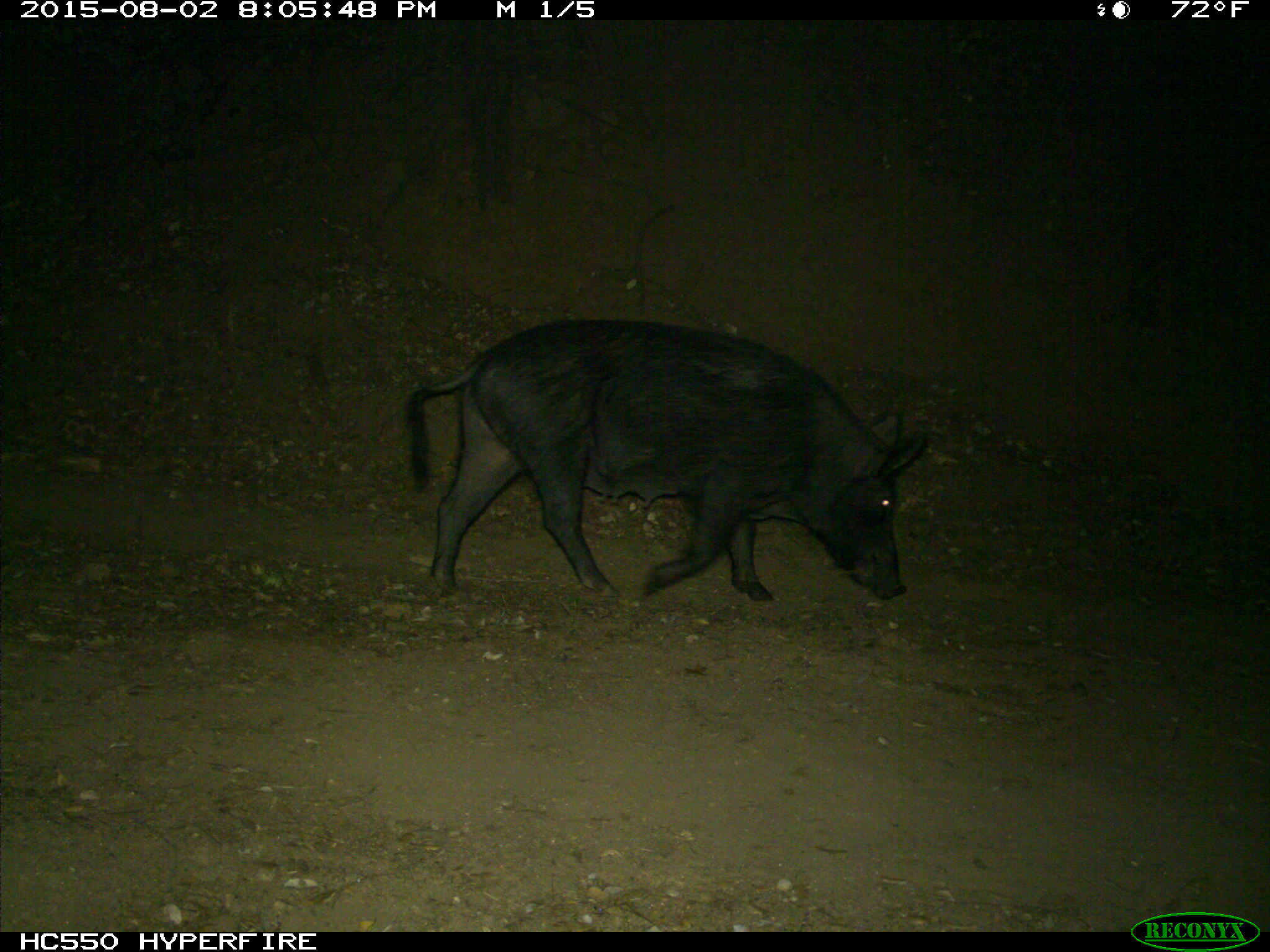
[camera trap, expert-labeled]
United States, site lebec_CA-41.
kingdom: Animalia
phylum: Chordata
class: Mammalia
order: Artiodactyla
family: Suidae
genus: Sus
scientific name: Sus scrofa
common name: wild boar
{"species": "Sus scrofa (wild boar)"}